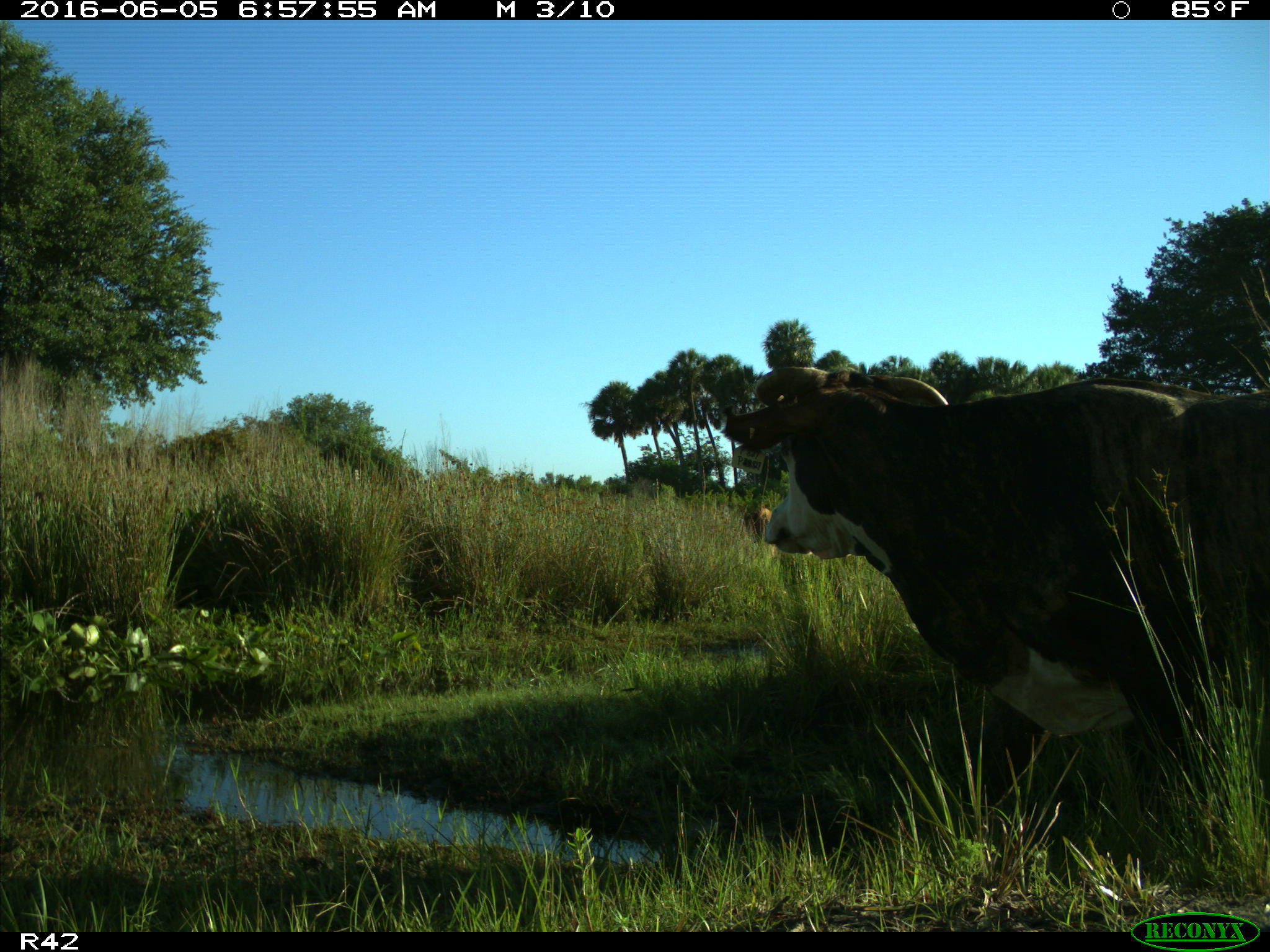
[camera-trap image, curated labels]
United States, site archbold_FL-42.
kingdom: Animalia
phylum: Chordata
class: Mammalia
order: Artiodactyla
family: Bovidae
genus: Bos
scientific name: Bos taurus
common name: domestic cow